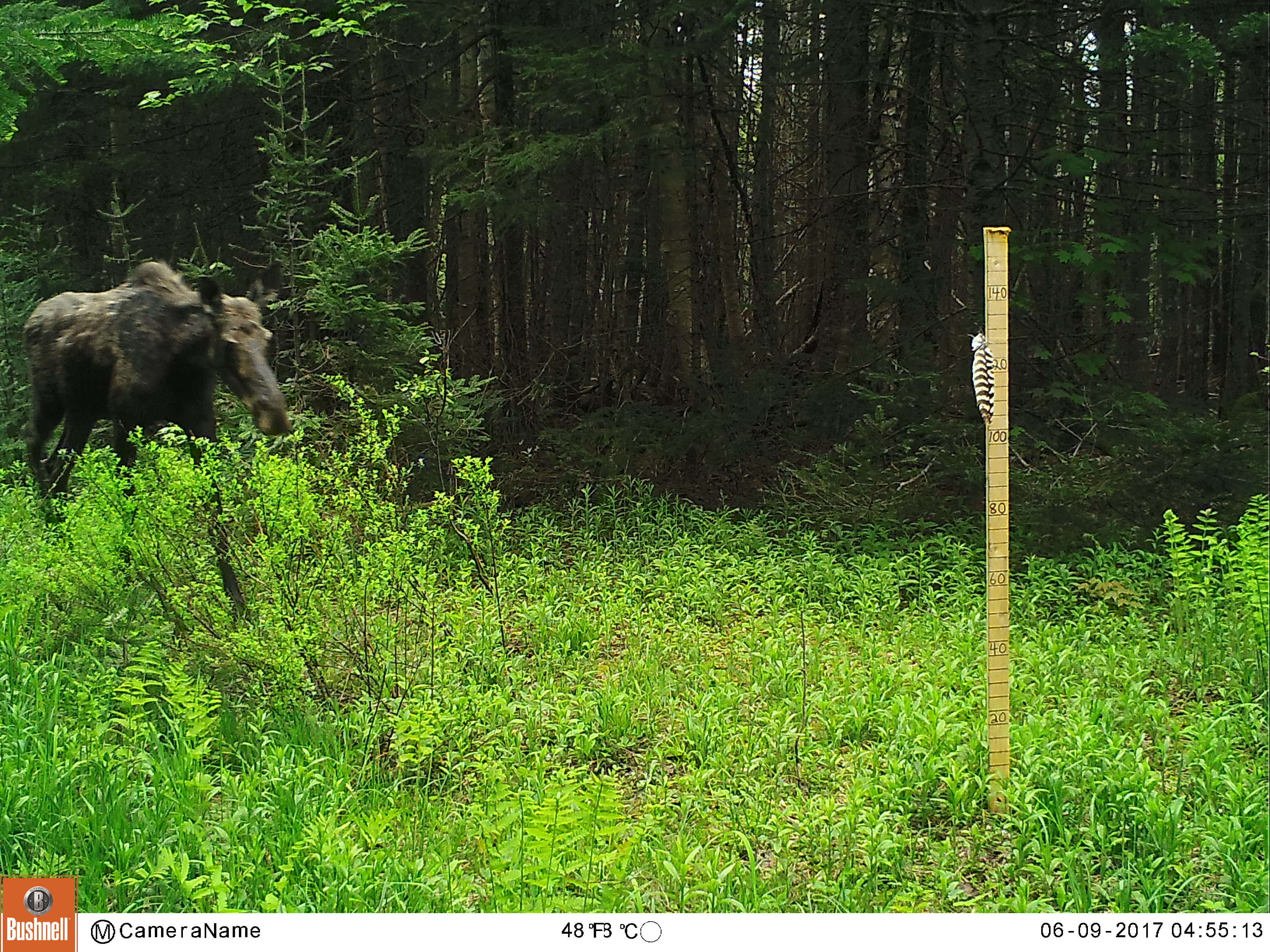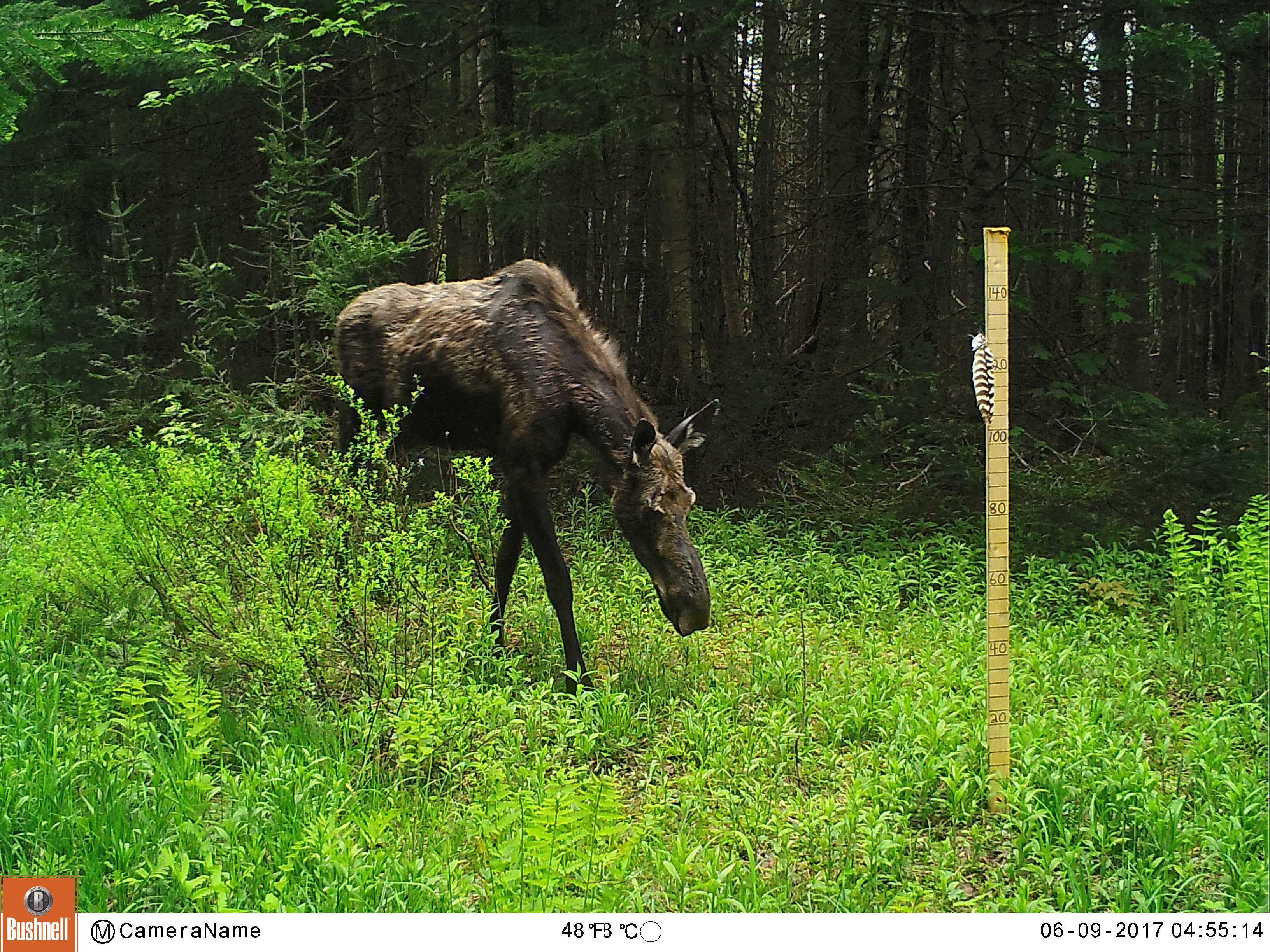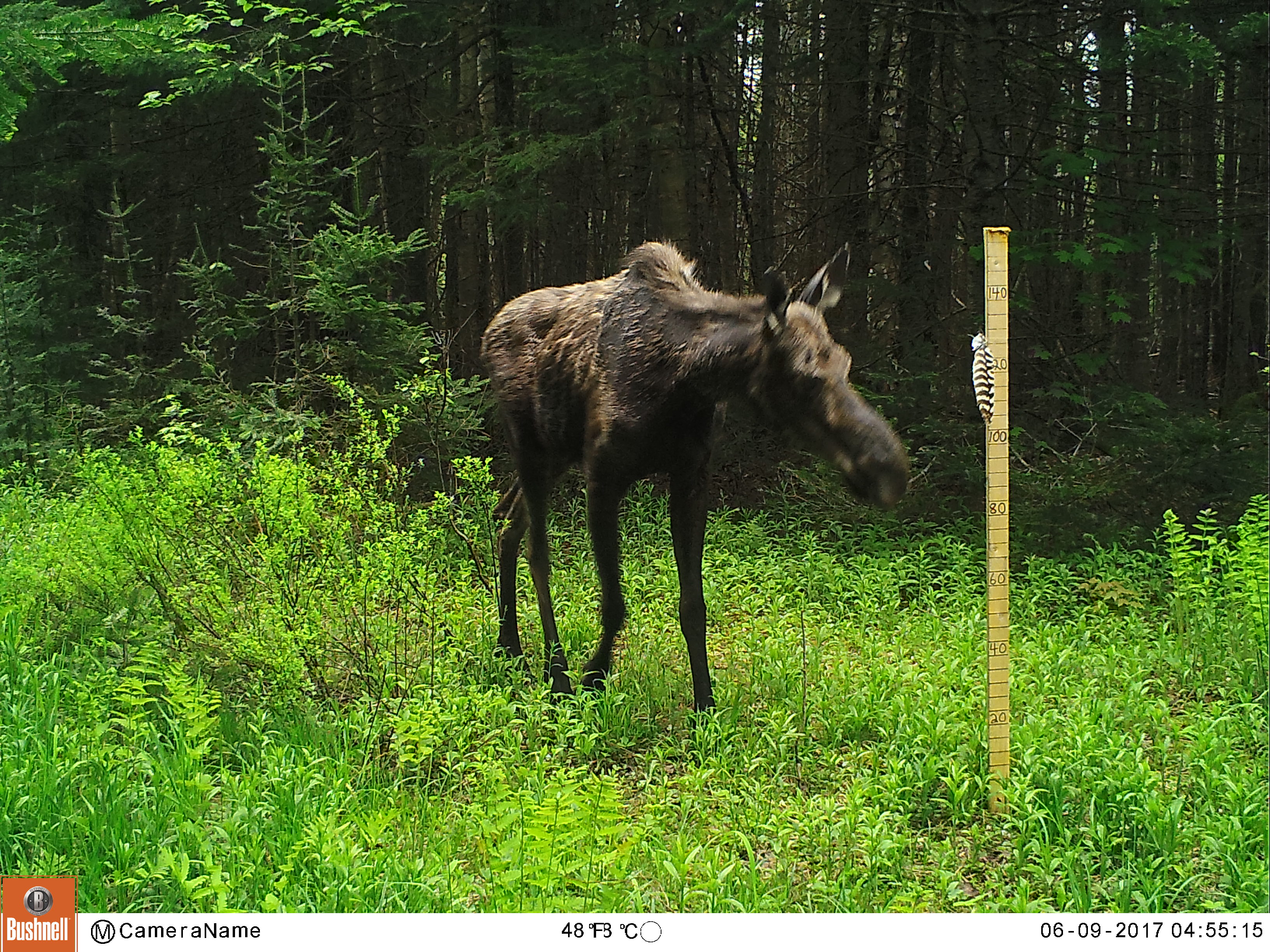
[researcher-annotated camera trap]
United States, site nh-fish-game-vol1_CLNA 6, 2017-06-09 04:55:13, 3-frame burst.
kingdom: Animalia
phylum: Chordata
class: Mammalia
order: Artiodactyla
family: Cervidae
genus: Alces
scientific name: Alces alces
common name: moose